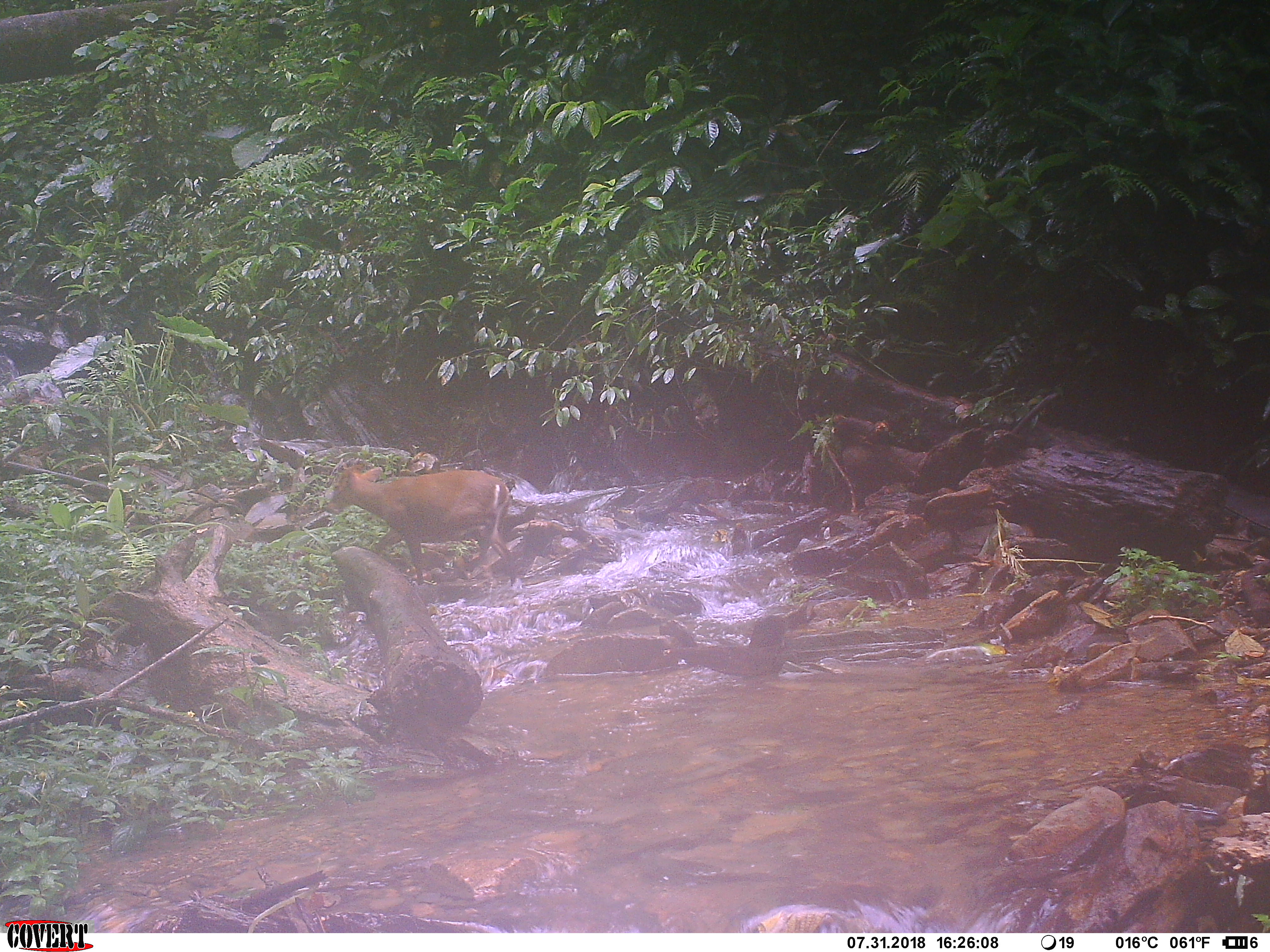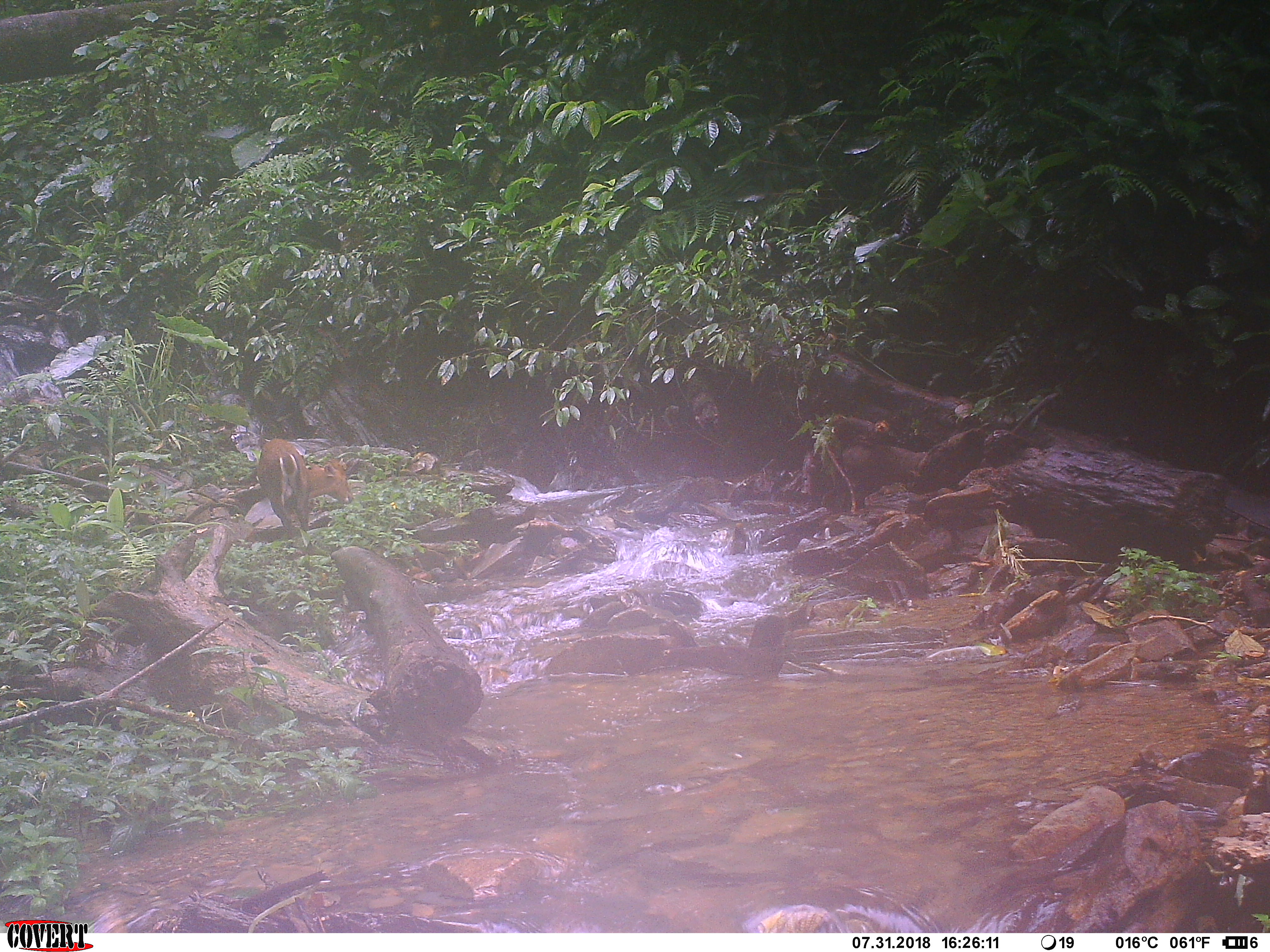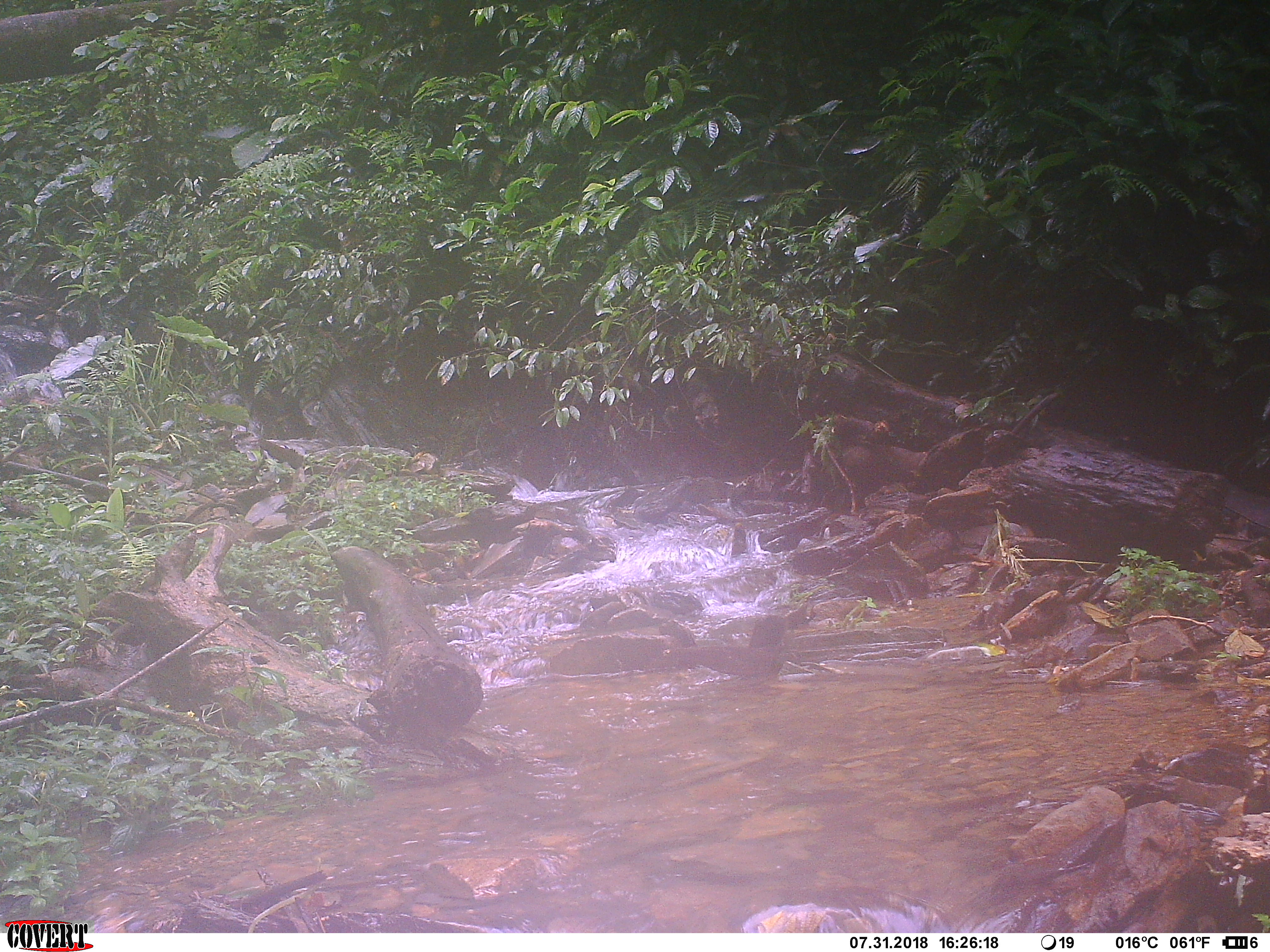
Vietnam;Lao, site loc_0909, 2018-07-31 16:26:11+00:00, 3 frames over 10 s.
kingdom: Animalia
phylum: Chordata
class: Mammalia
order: Artiodactyla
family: Cervidae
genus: Muntiacus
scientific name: Muntiacus rooseveltorum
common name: roosevelt's muntjac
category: roosevelts muntjac group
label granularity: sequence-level